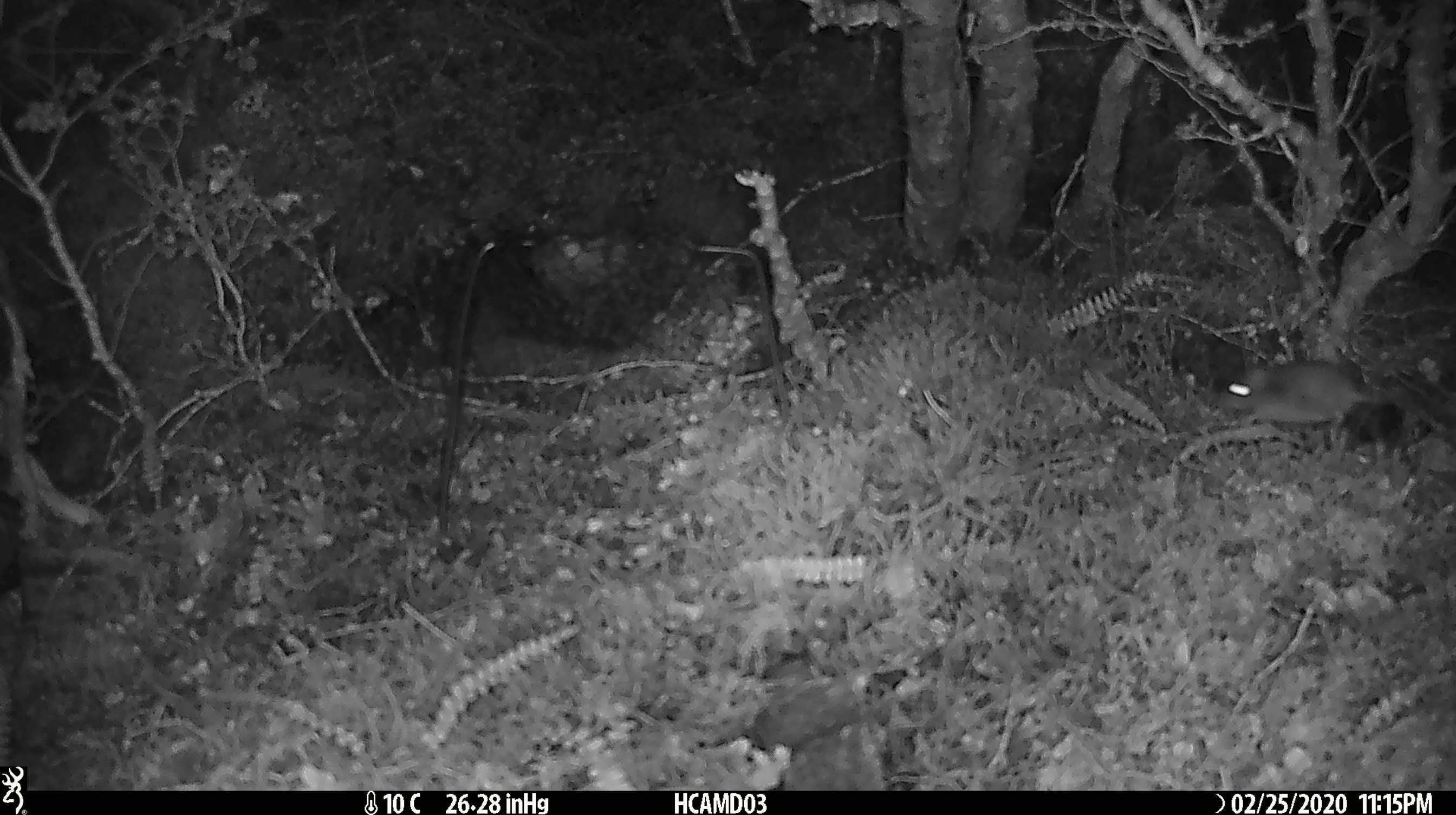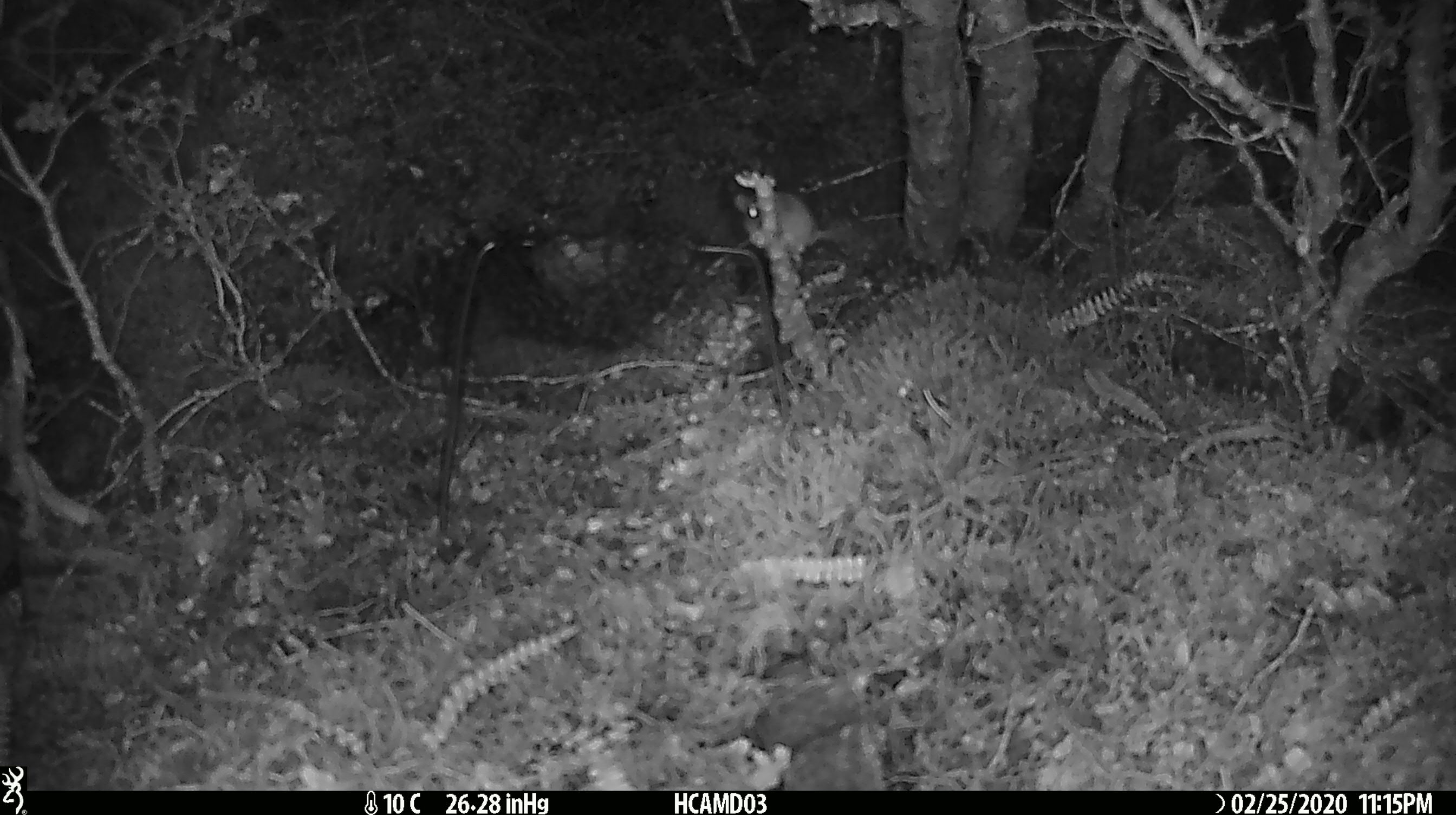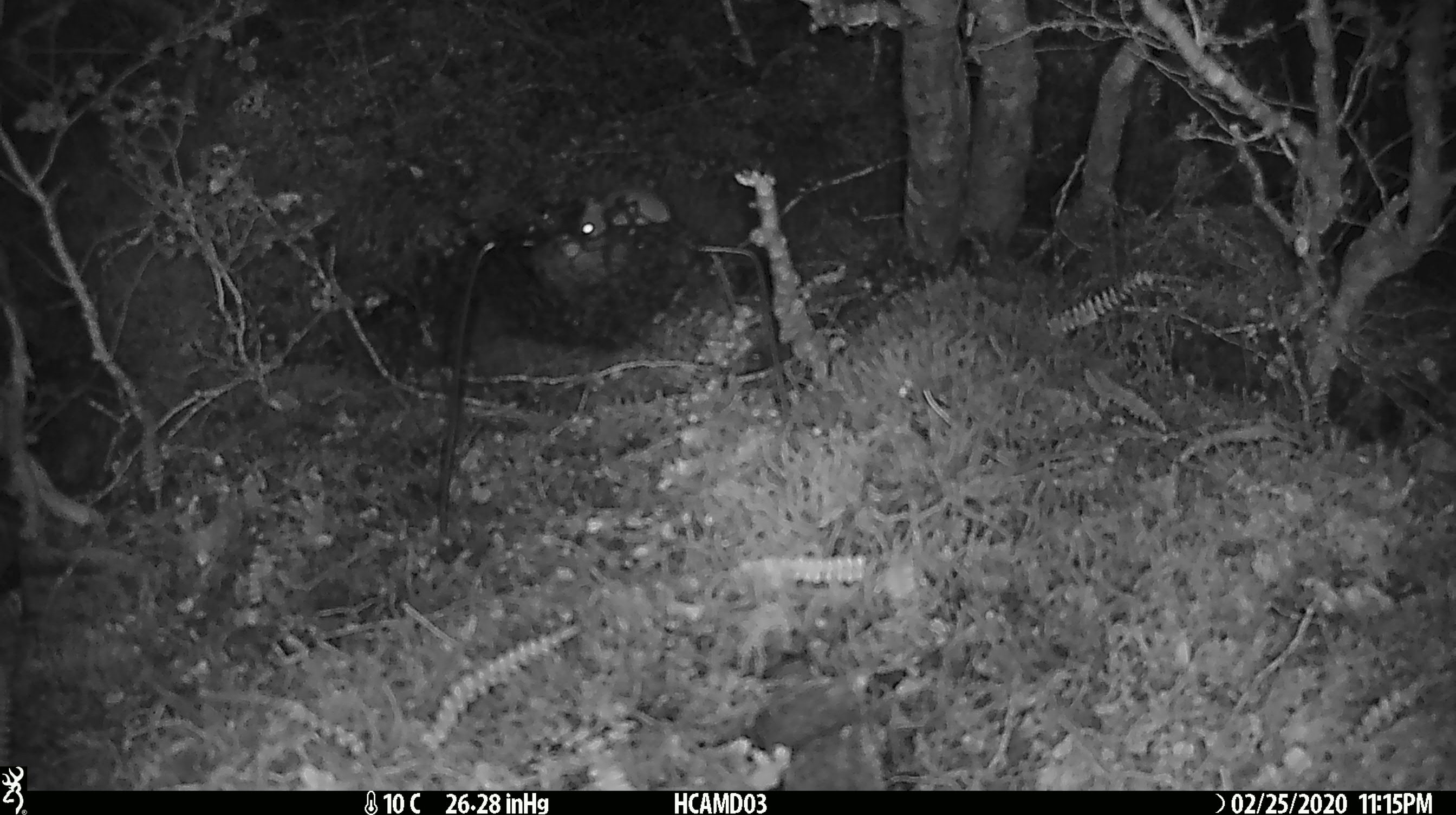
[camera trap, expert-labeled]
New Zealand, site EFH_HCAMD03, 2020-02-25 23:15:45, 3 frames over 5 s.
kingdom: Animalia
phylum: Chordata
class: Mammalia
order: Rodentia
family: Muridae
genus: Mus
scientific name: Mus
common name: mouse